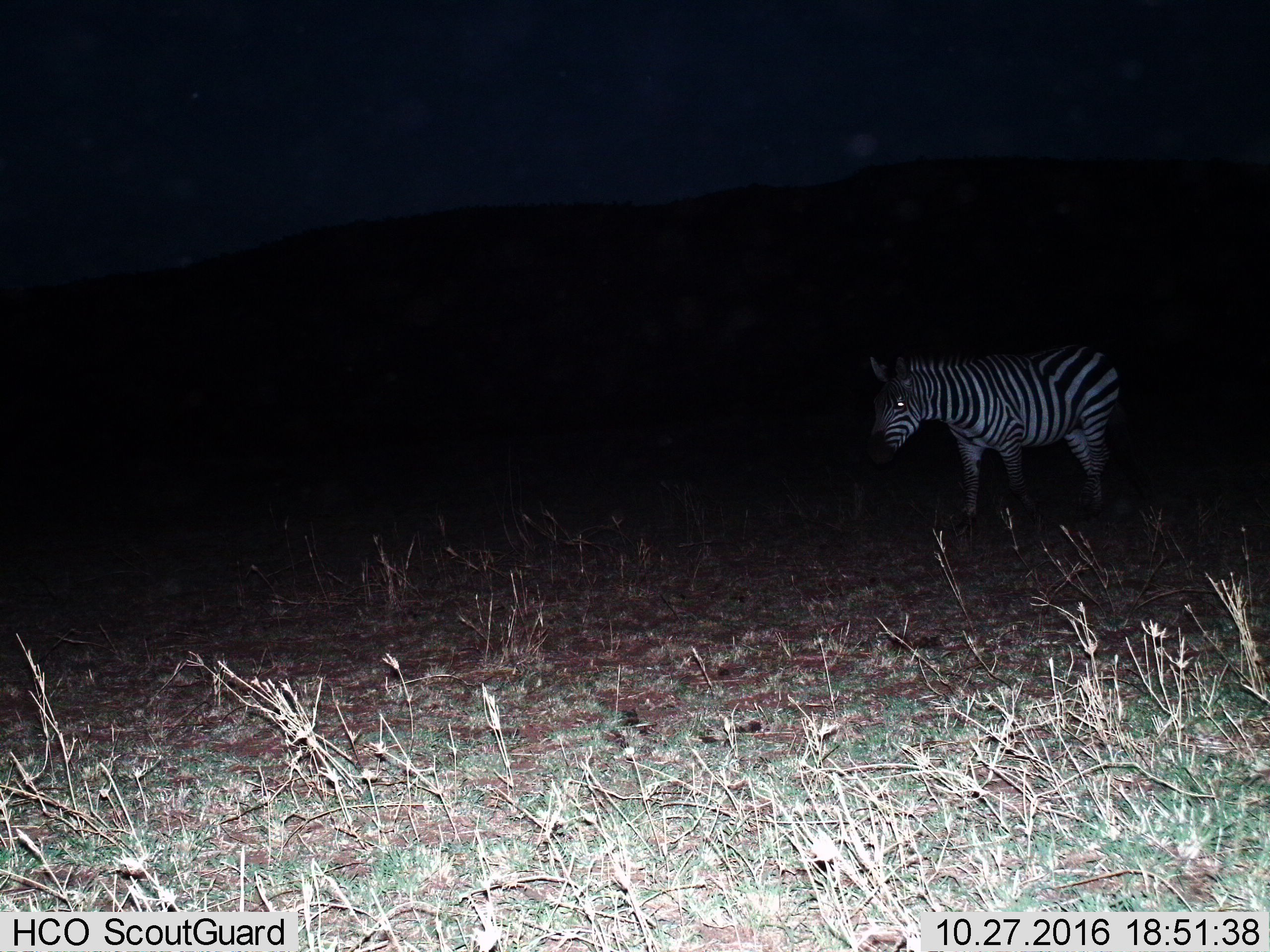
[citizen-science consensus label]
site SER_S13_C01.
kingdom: Animalia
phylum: Chordata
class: Mammalia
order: Perissodactyla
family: Equidae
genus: Equus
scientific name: Equus quagga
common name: plains zebra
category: zebraplains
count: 1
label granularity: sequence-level